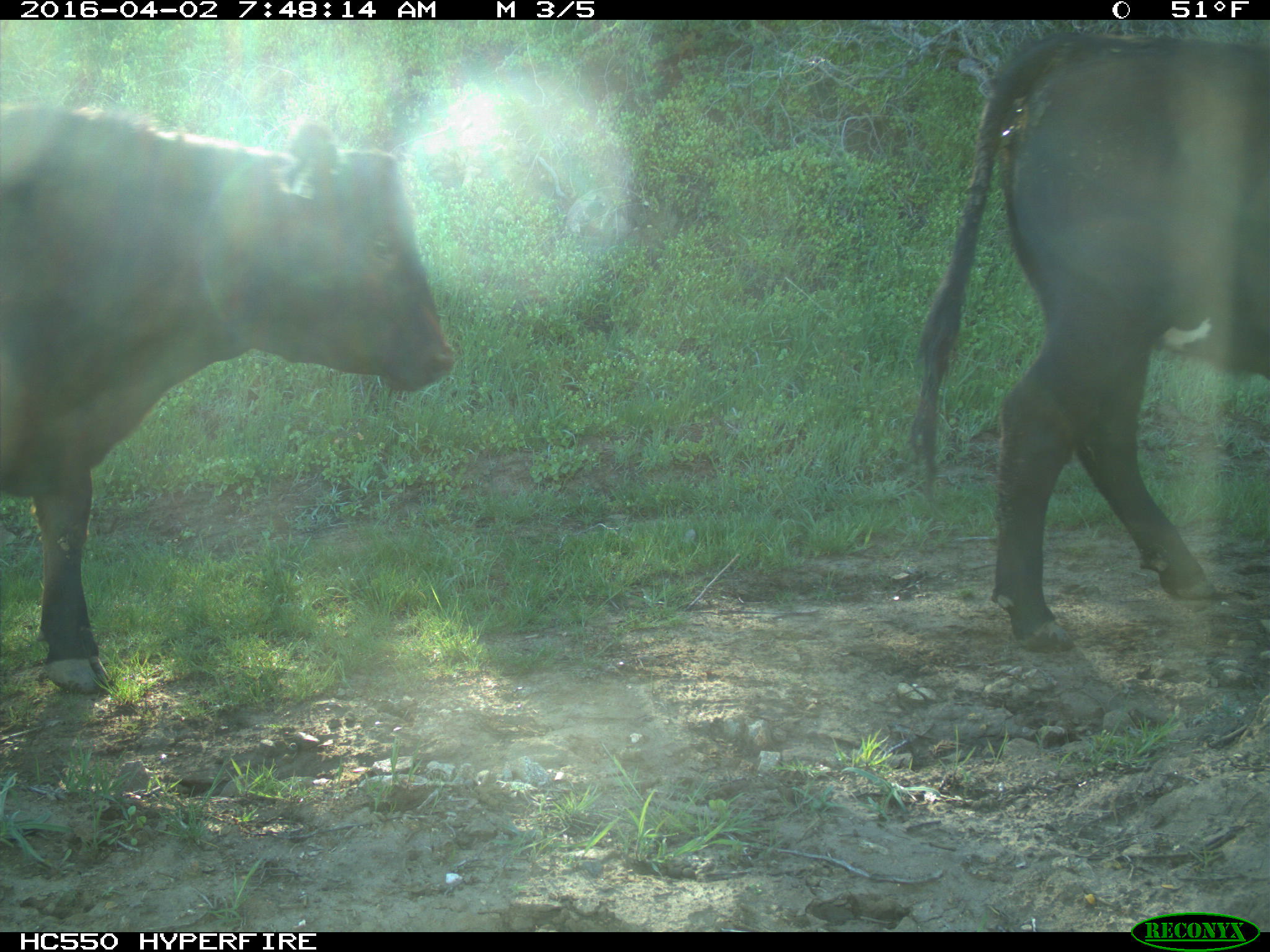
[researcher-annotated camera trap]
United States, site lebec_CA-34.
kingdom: Animalia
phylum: Chordata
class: Mammalia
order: Artiodactyla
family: Bovidae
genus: Bos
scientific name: Bos taurus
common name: domestic cow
Bos taurus (domestic cow).